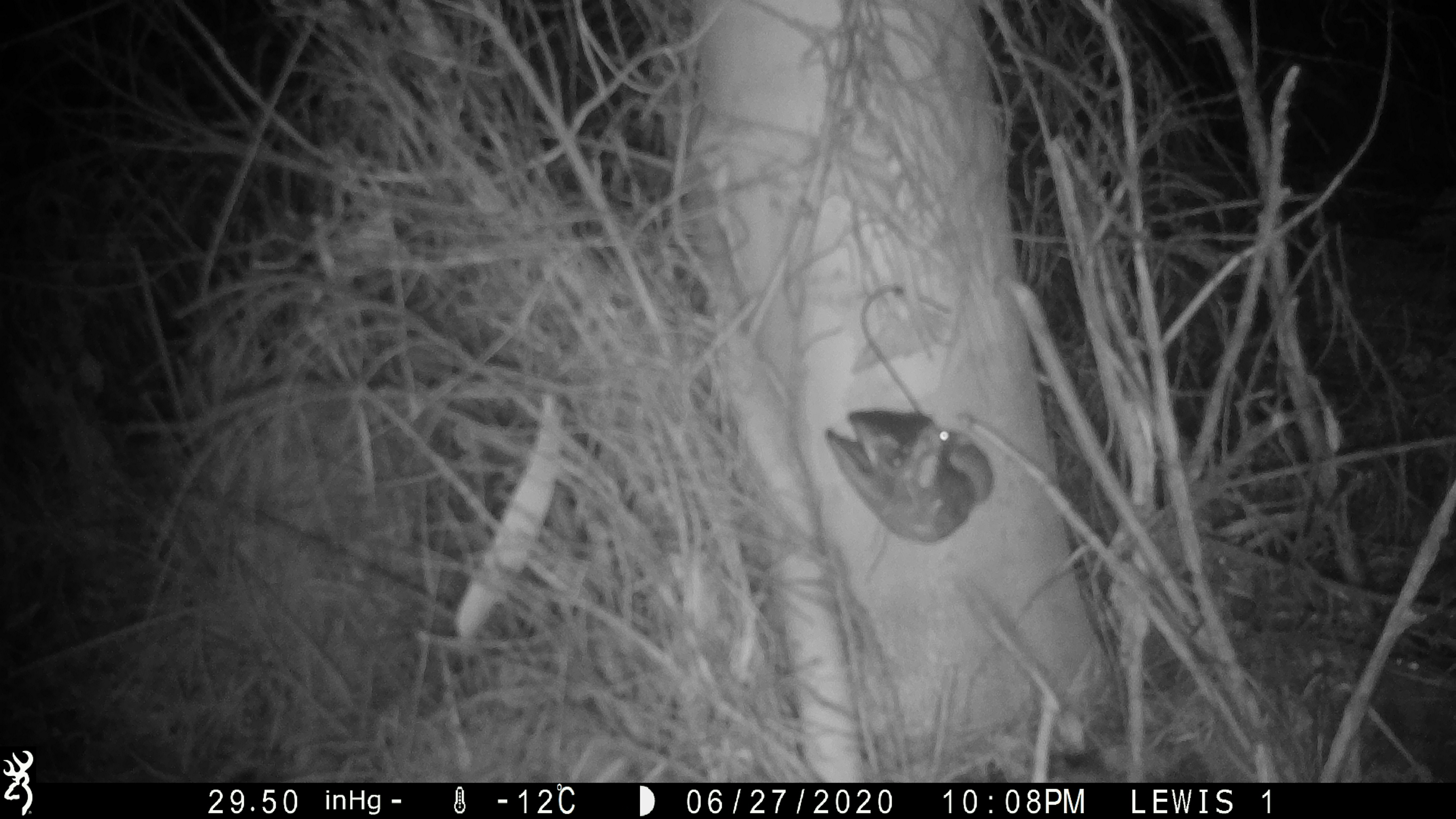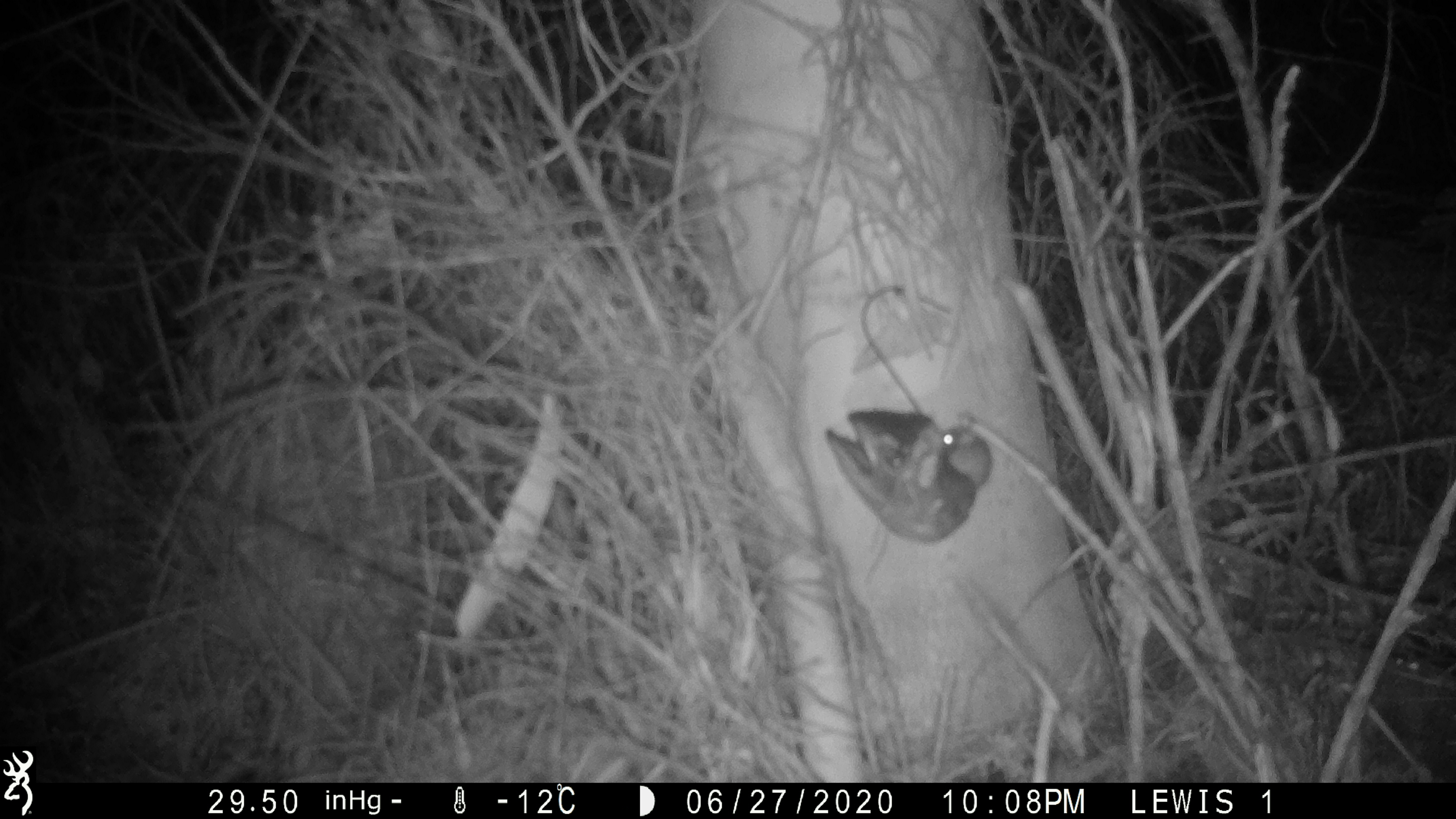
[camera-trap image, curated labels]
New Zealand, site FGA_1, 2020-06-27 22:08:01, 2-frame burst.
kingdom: Animalia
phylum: Chordata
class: Mammalia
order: Rodentia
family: Muridae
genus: Mus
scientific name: Mus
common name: mouse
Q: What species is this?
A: Mouse (Mus).